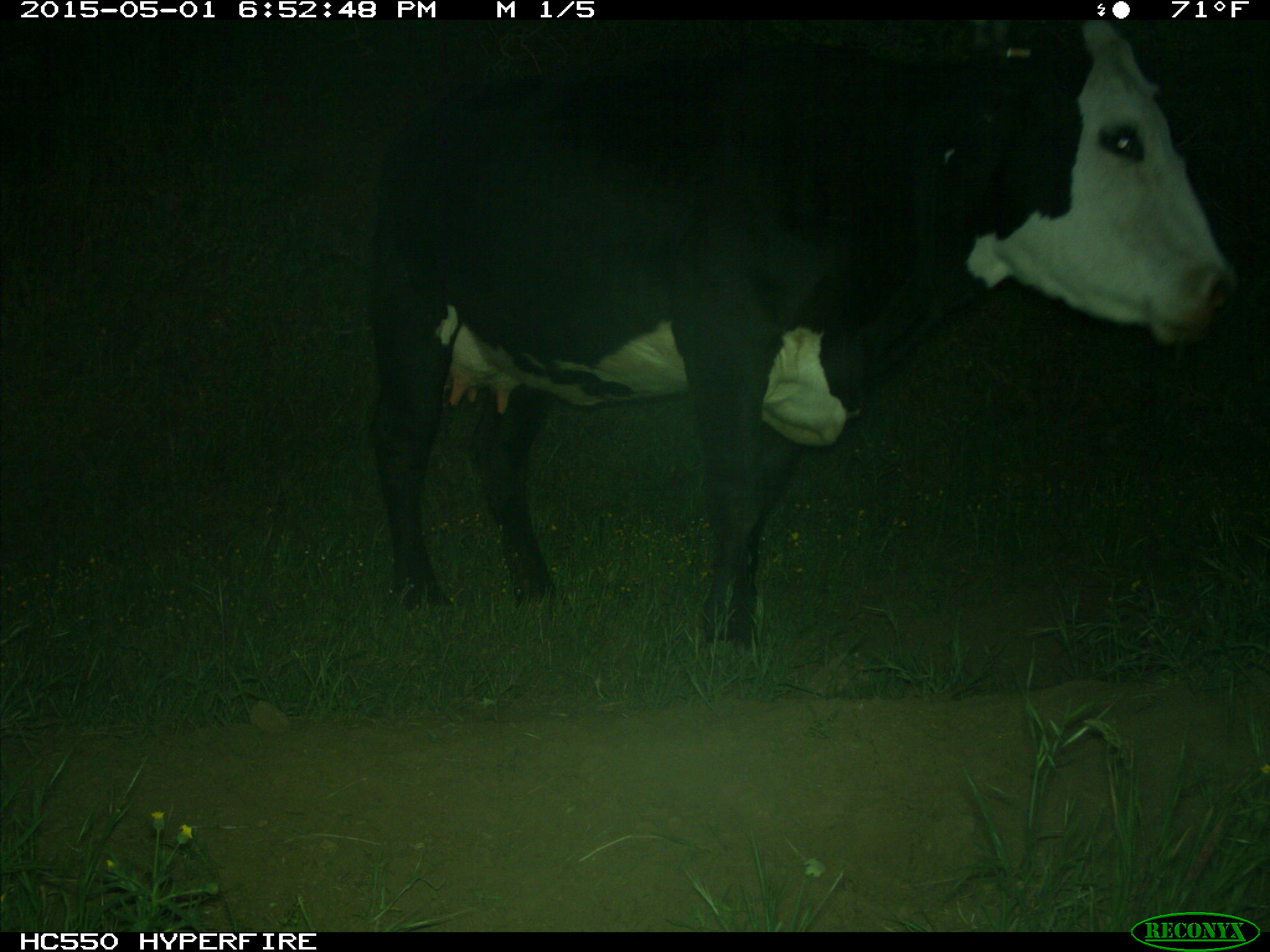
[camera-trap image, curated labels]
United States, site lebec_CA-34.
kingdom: Animalia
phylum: Chordata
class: Mammalia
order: Artiodactyla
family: Bovidae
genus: Bos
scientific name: Bos taurus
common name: domestic cow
Bos taurus (domestic cow).